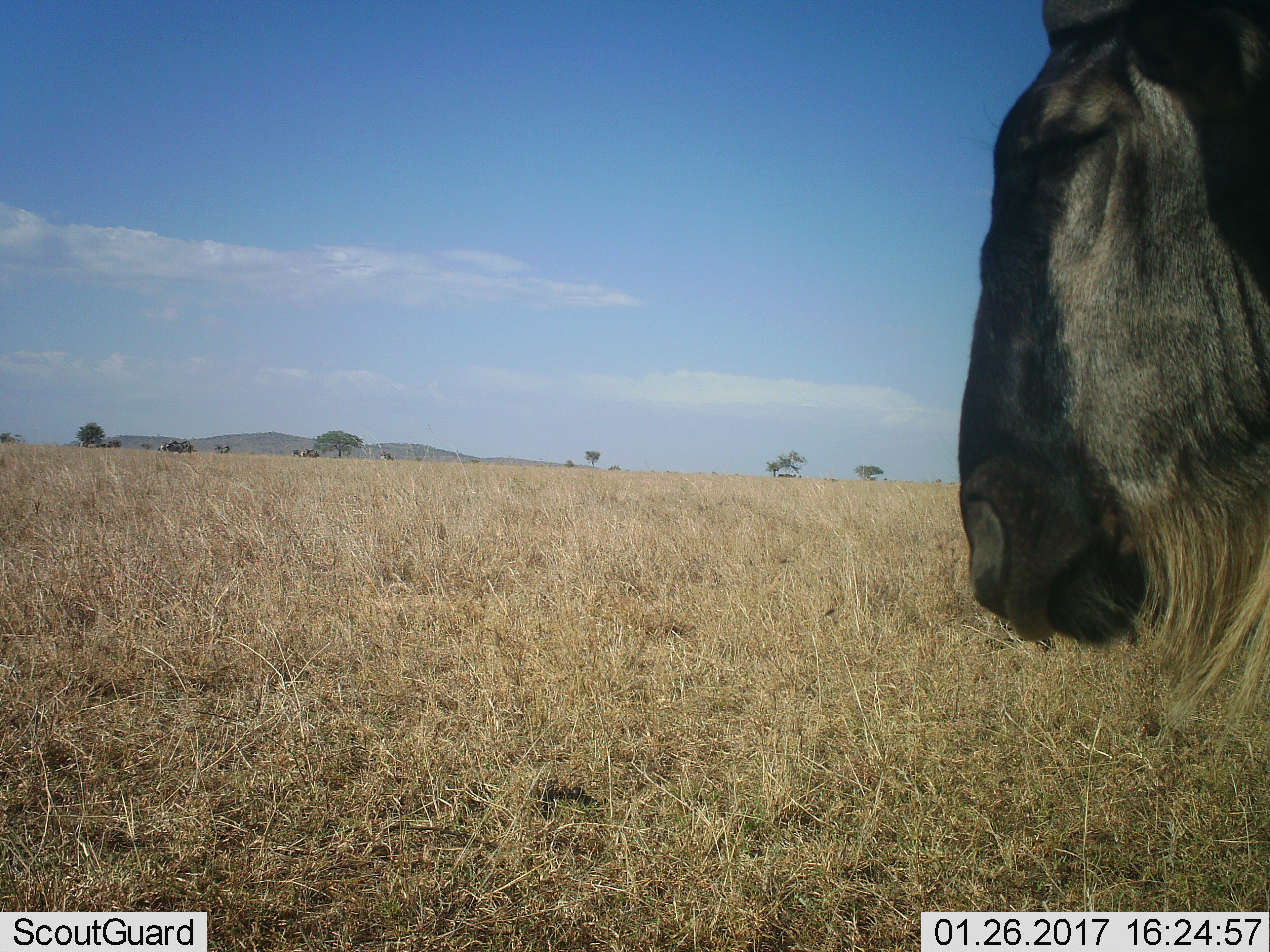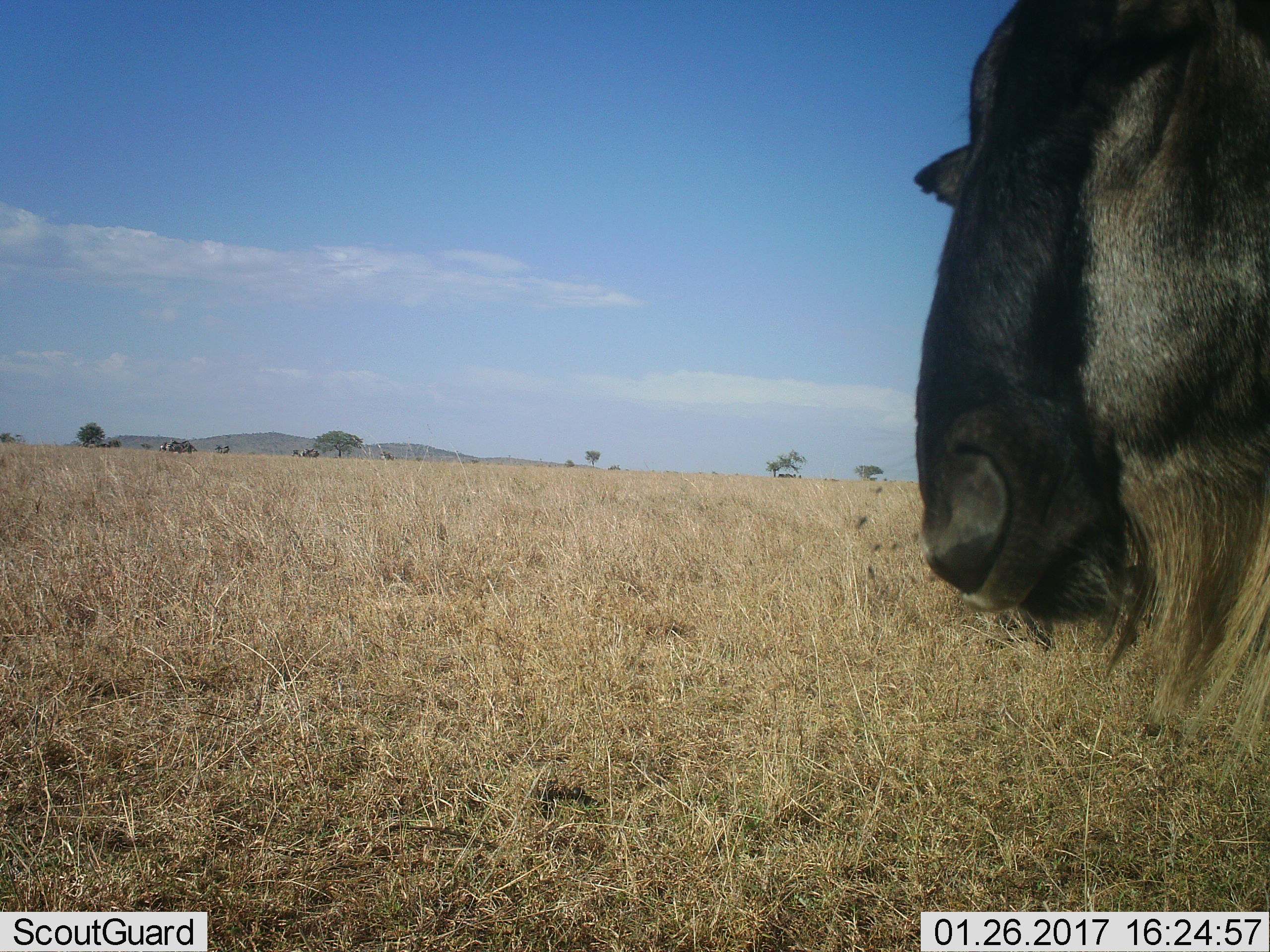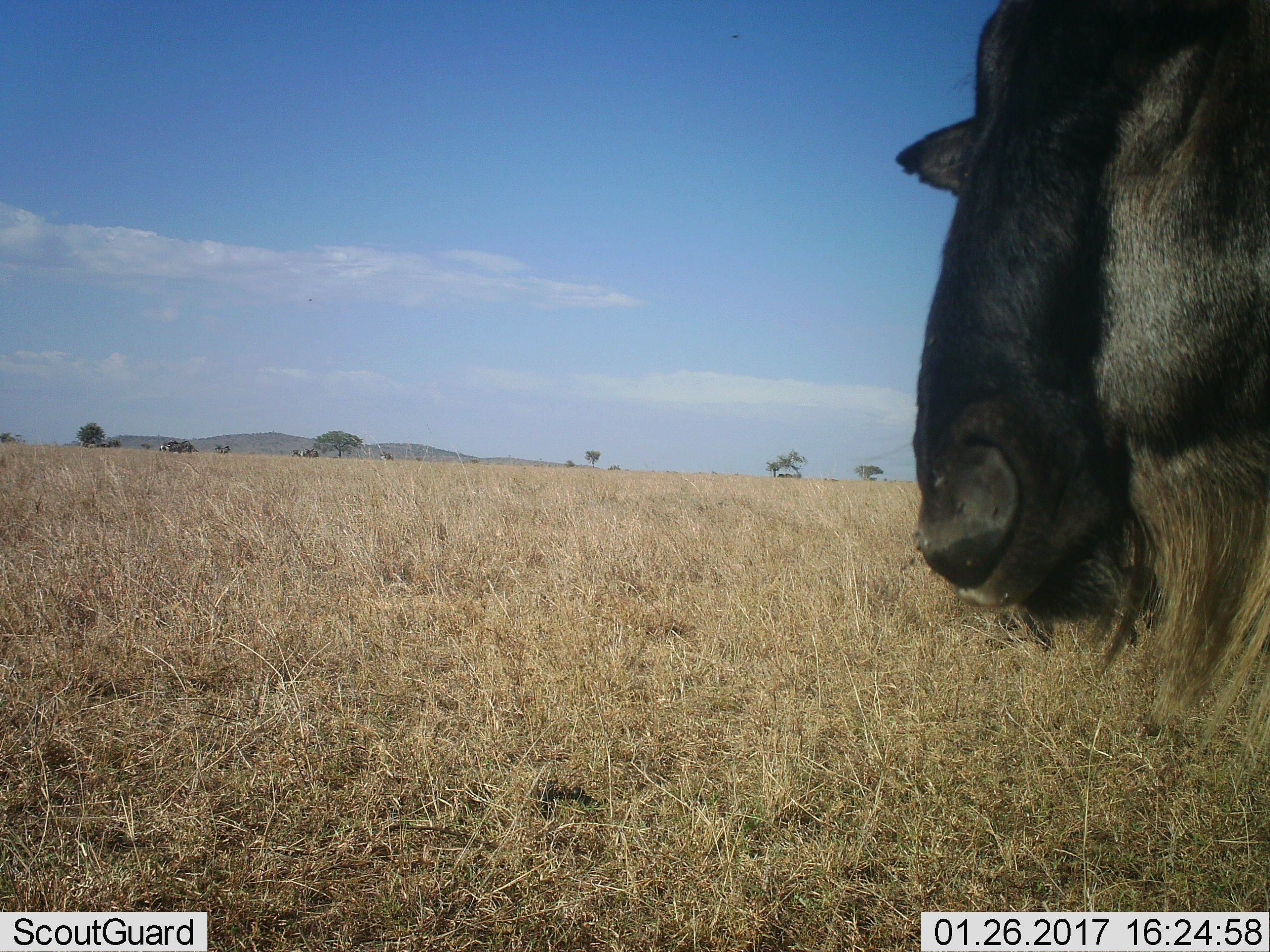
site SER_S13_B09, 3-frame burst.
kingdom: Animalia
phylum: Chordata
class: Mammalia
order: Artiodactyla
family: Bovidae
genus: Connochaetes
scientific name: Connochaetes taurinus taurinus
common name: blue wildebeest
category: wildebeestblue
Wildebeestblue (blue wildebeest) (Connochaetes taurinus taurinus), count 1. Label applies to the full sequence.